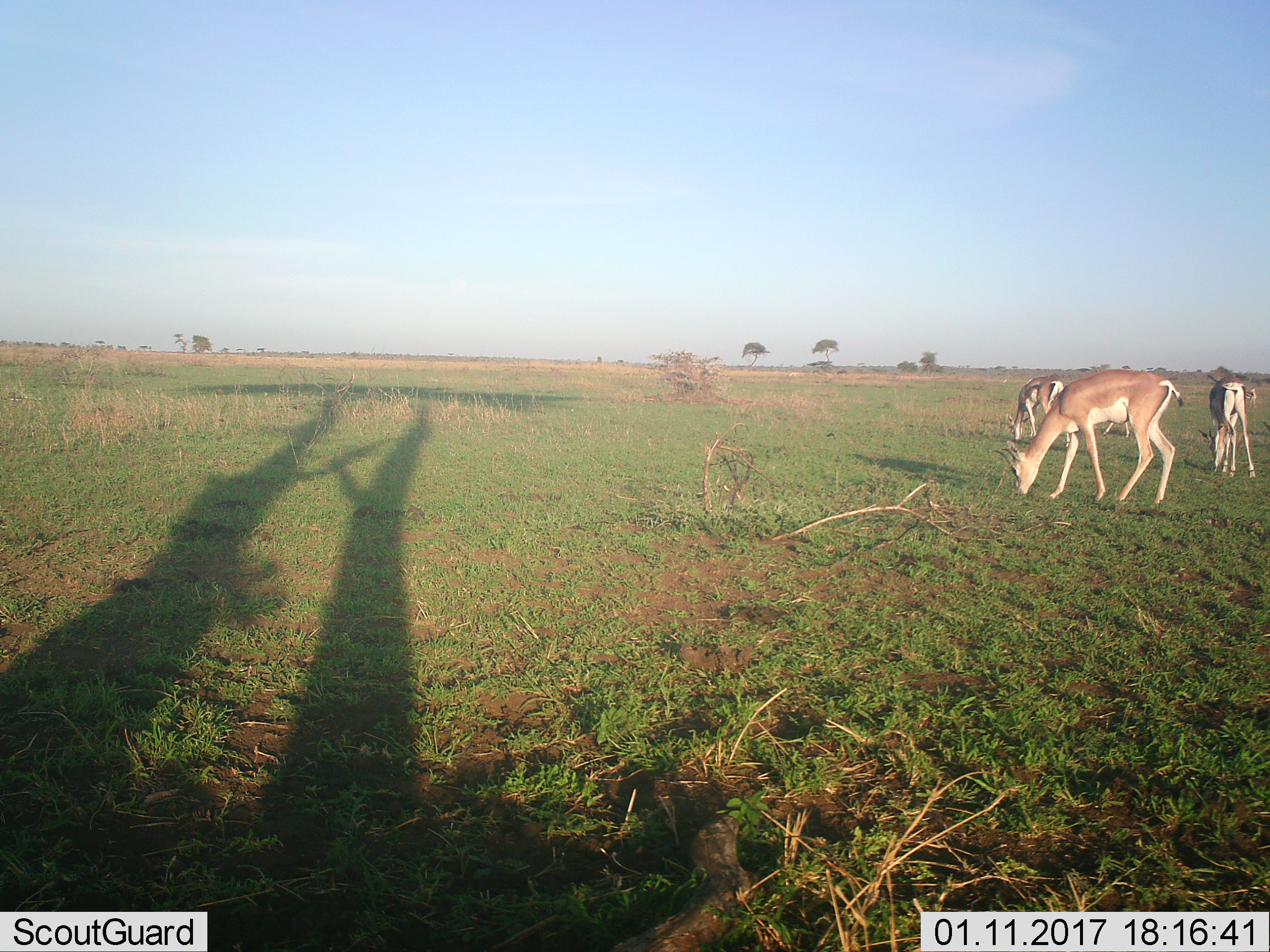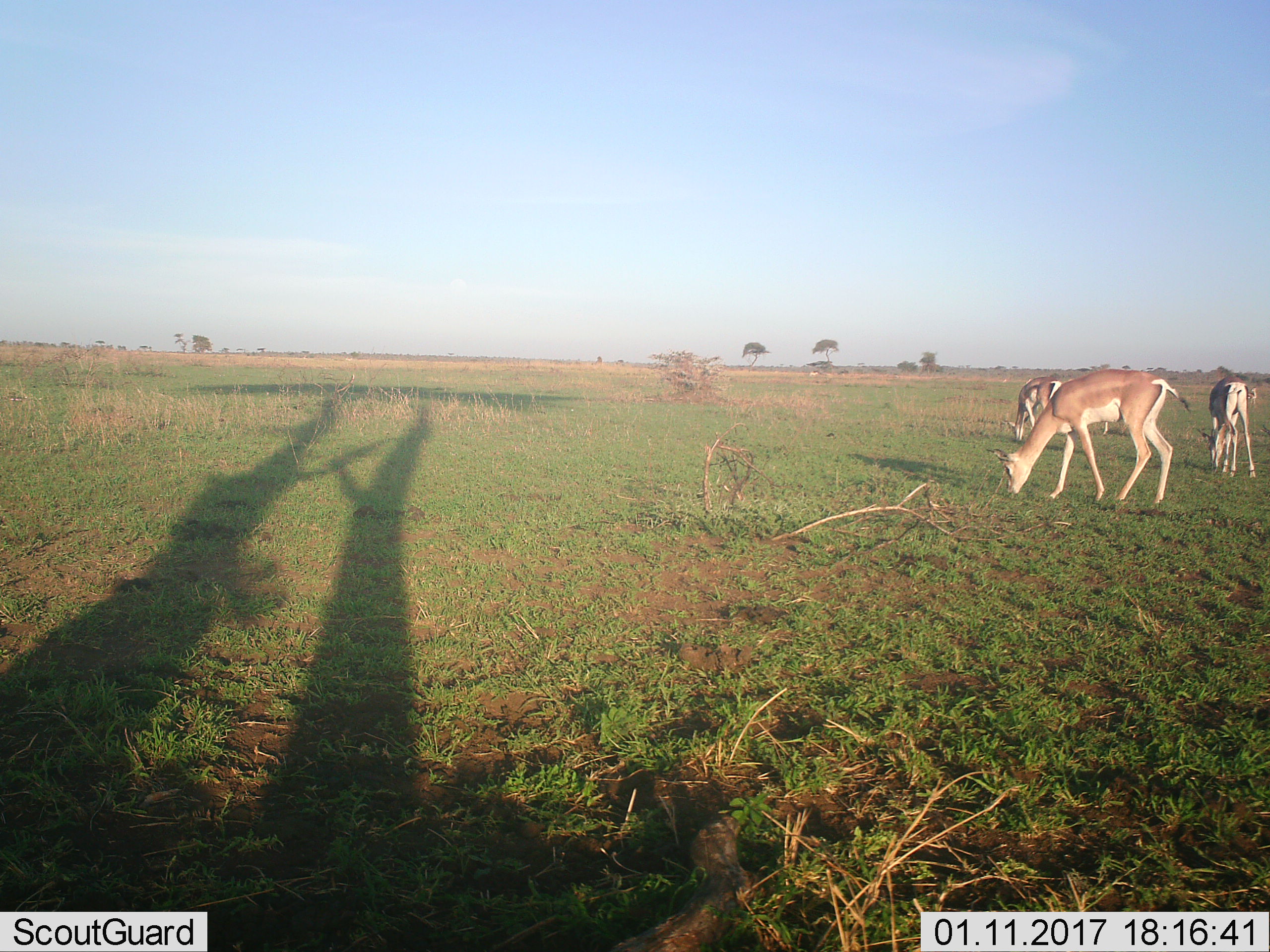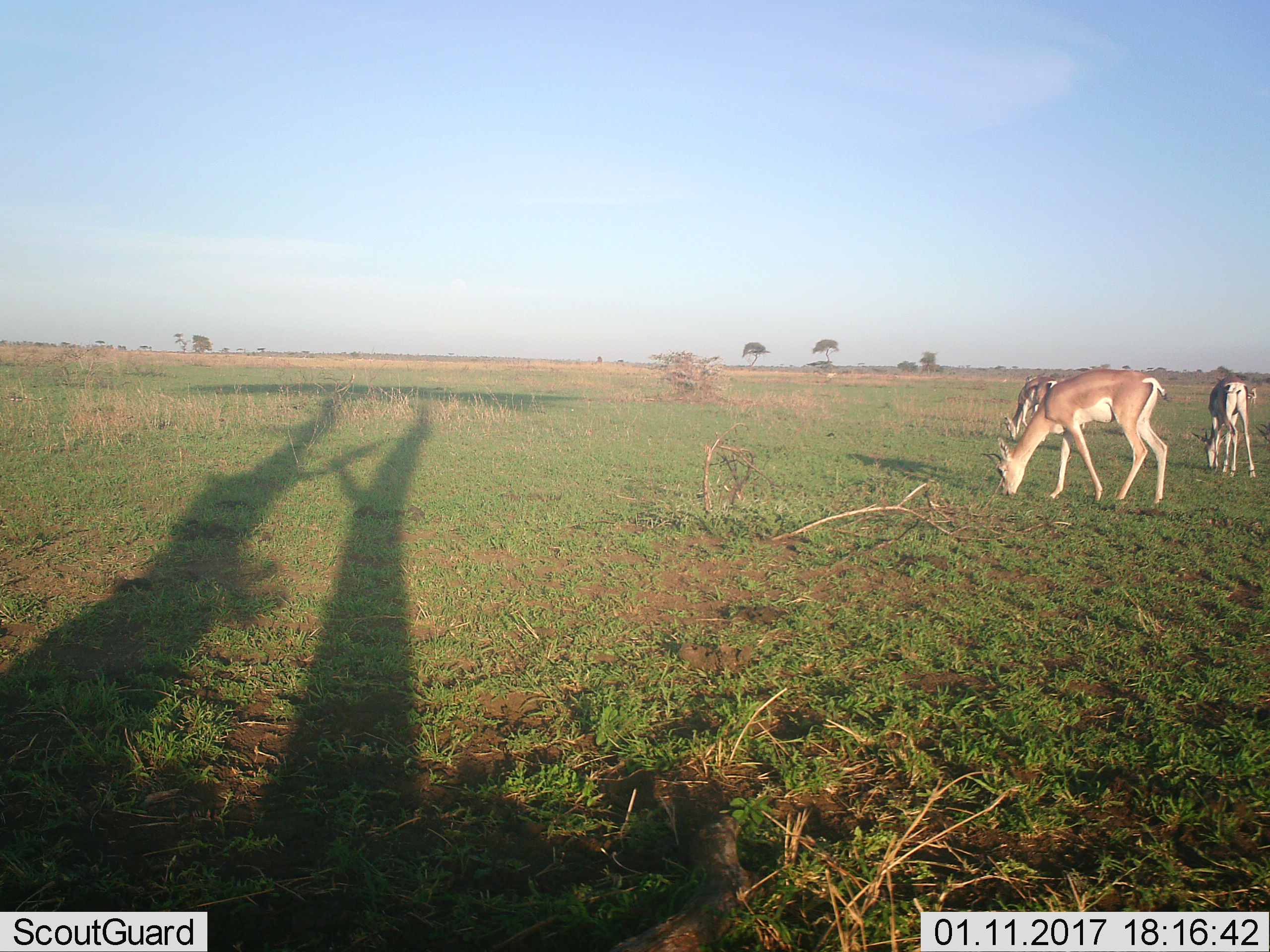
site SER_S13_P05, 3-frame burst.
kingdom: Animalia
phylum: Chordata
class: Mammalia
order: Artiodactyla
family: Bovidae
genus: Nanger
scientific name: Nanger granti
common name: grant's gazelle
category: gazellegrants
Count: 3.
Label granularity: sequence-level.